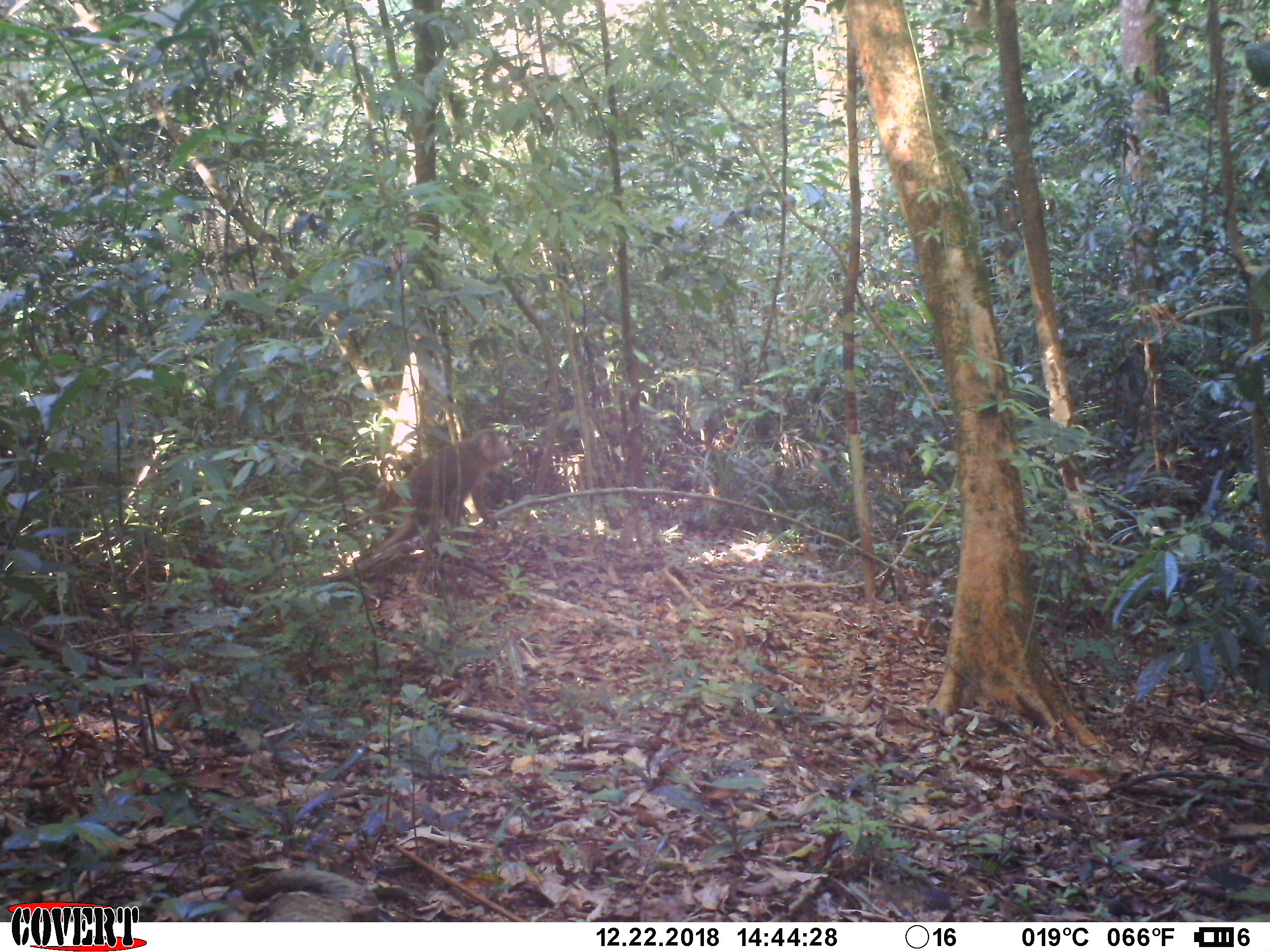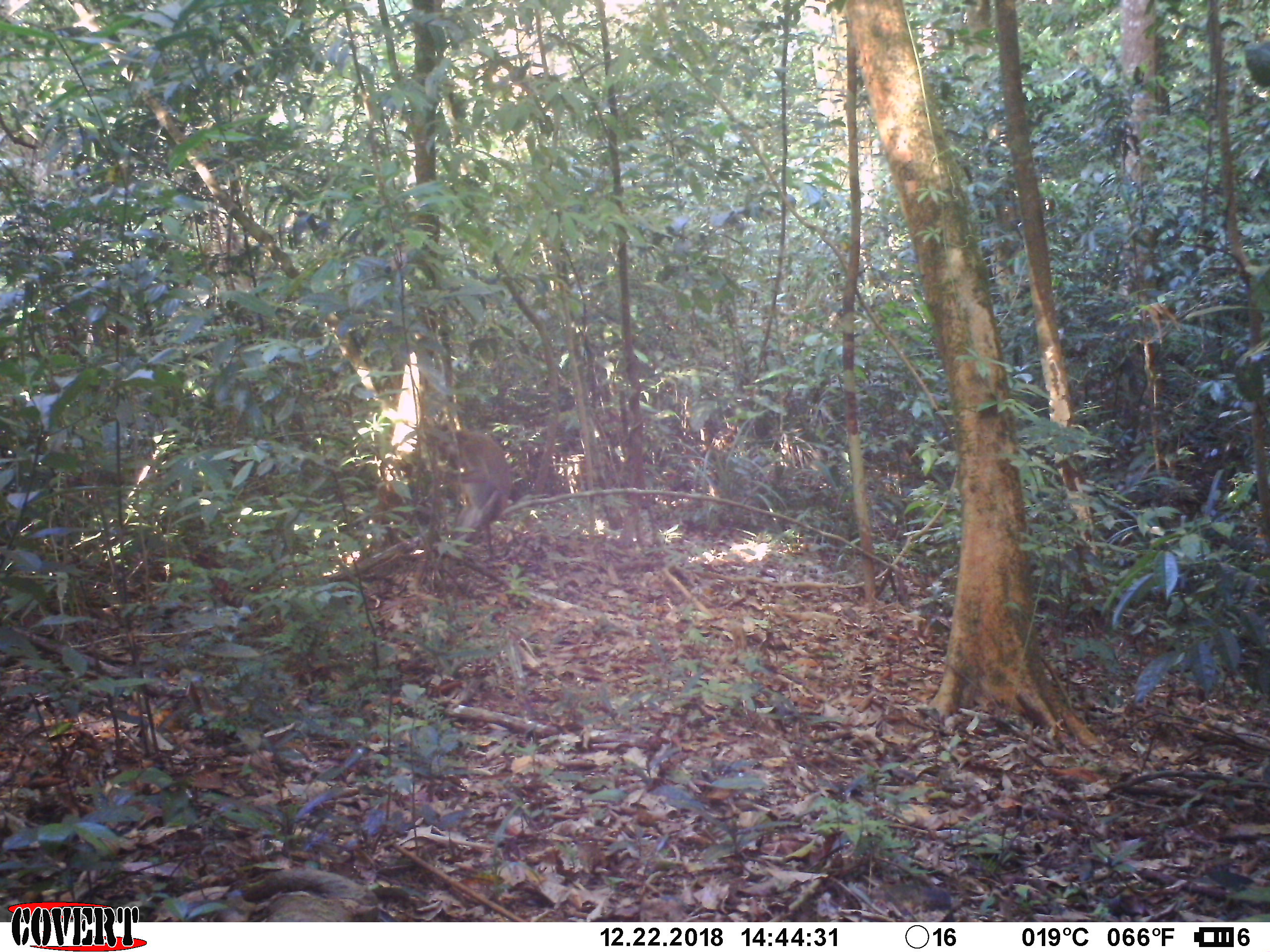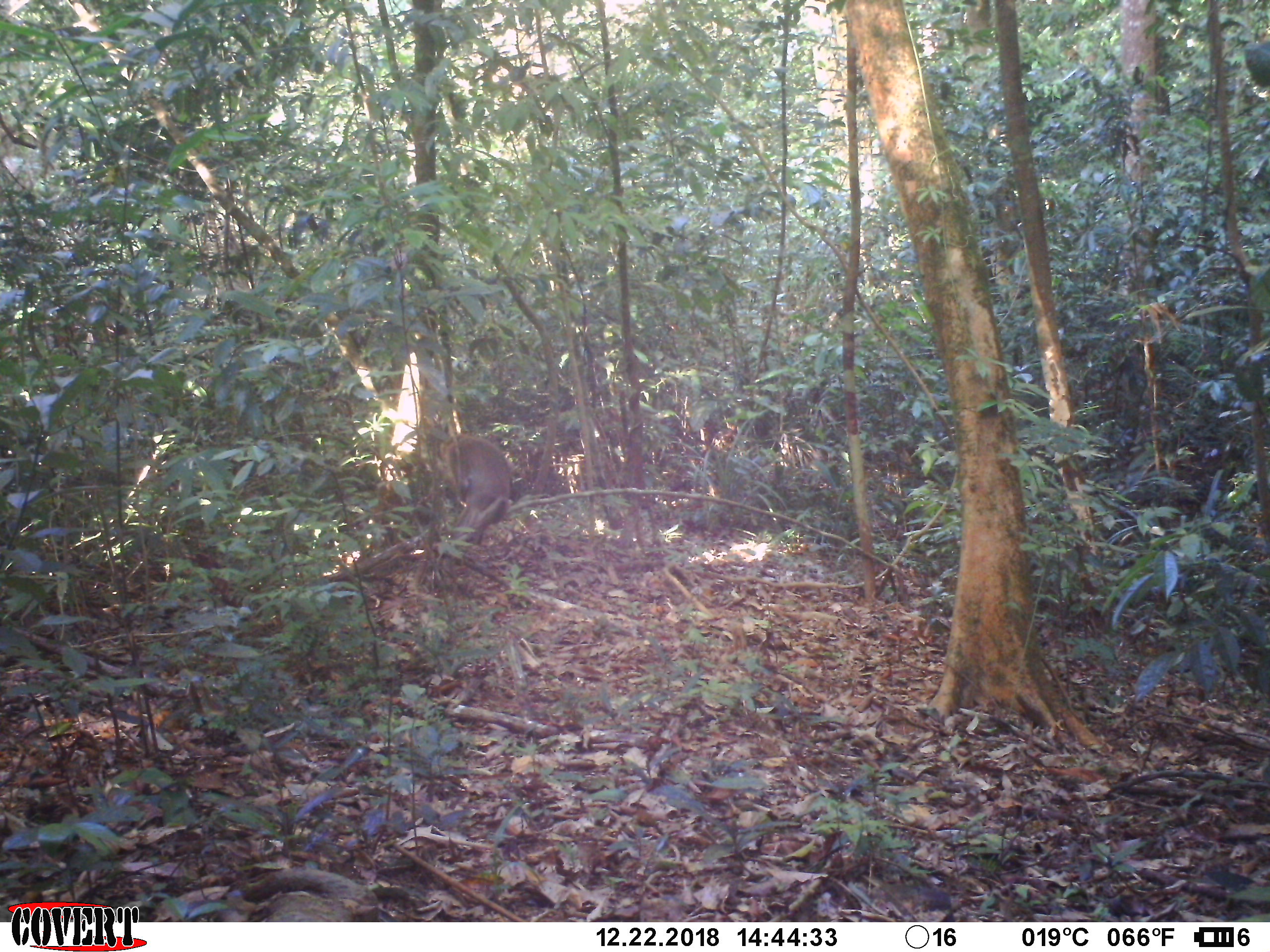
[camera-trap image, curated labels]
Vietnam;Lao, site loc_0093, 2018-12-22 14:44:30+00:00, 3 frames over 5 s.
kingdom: Animalia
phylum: Chordata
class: Mammalia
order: Primates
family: Cercopithecidae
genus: Macaca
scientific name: Macaca nemestrina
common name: pig-tailed macaque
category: pig tailed macaque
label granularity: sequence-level